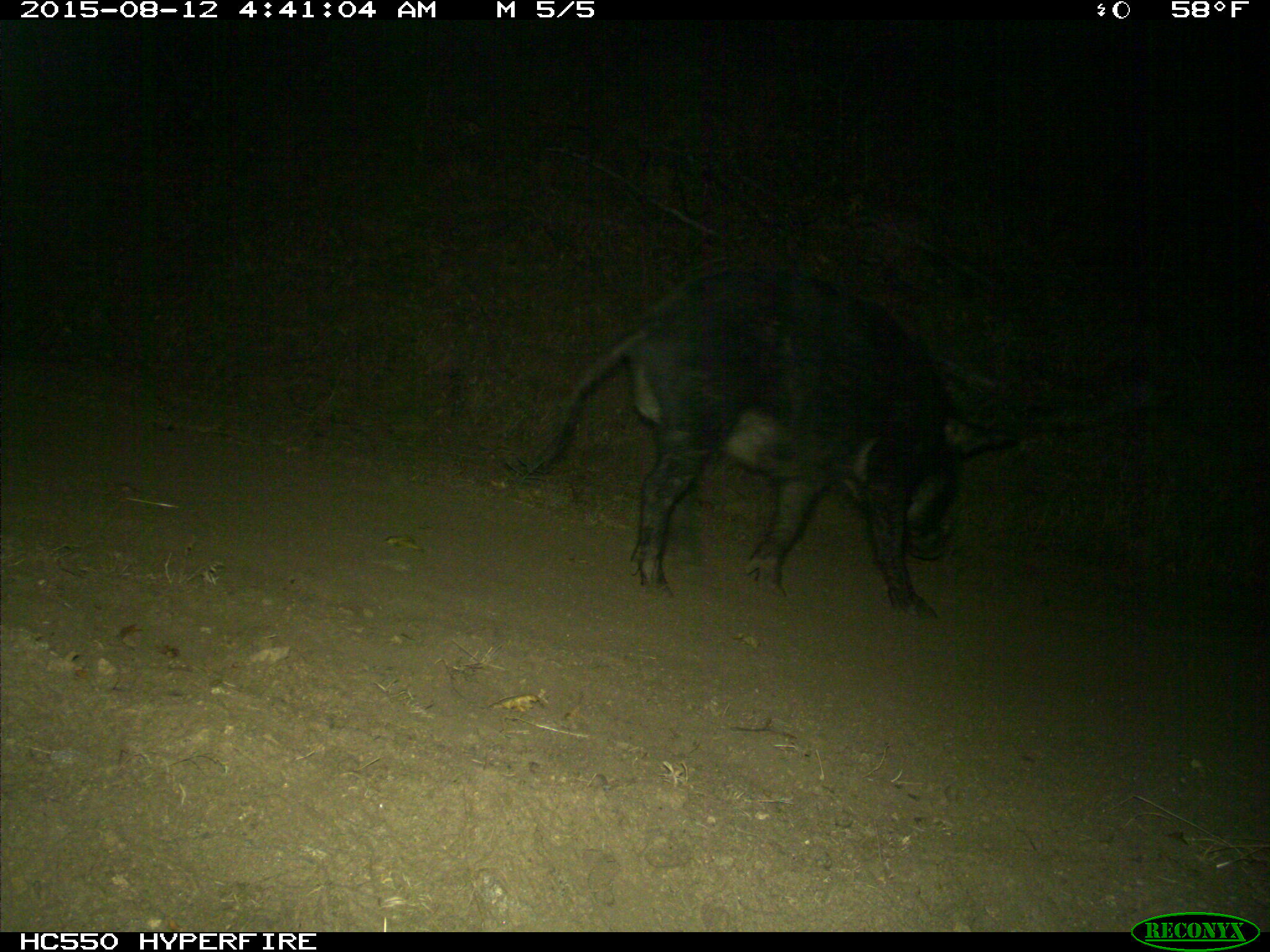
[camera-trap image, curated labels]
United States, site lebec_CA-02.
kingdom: Animalia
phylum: Chordata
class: Mammalia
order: Artiodactyla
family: Suidae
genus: Sus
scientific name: Sus scrofa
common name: wild boar